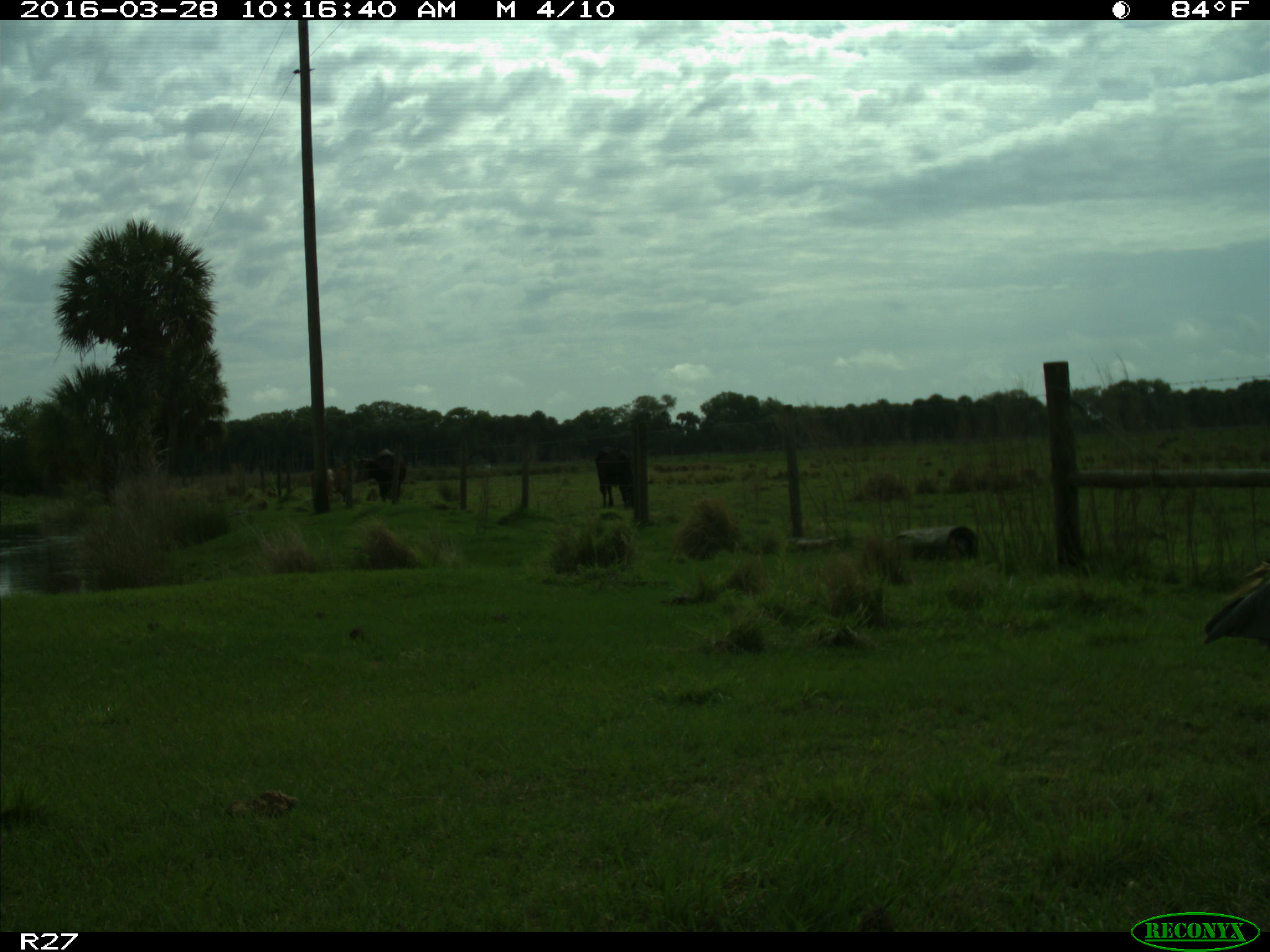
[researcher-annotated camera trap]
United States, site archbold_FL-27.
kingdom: Animalia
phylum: Chordata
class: Mammalia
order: Artiodactyla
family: Bovidae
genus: Bos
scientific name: Bos taurus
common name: domestic cow